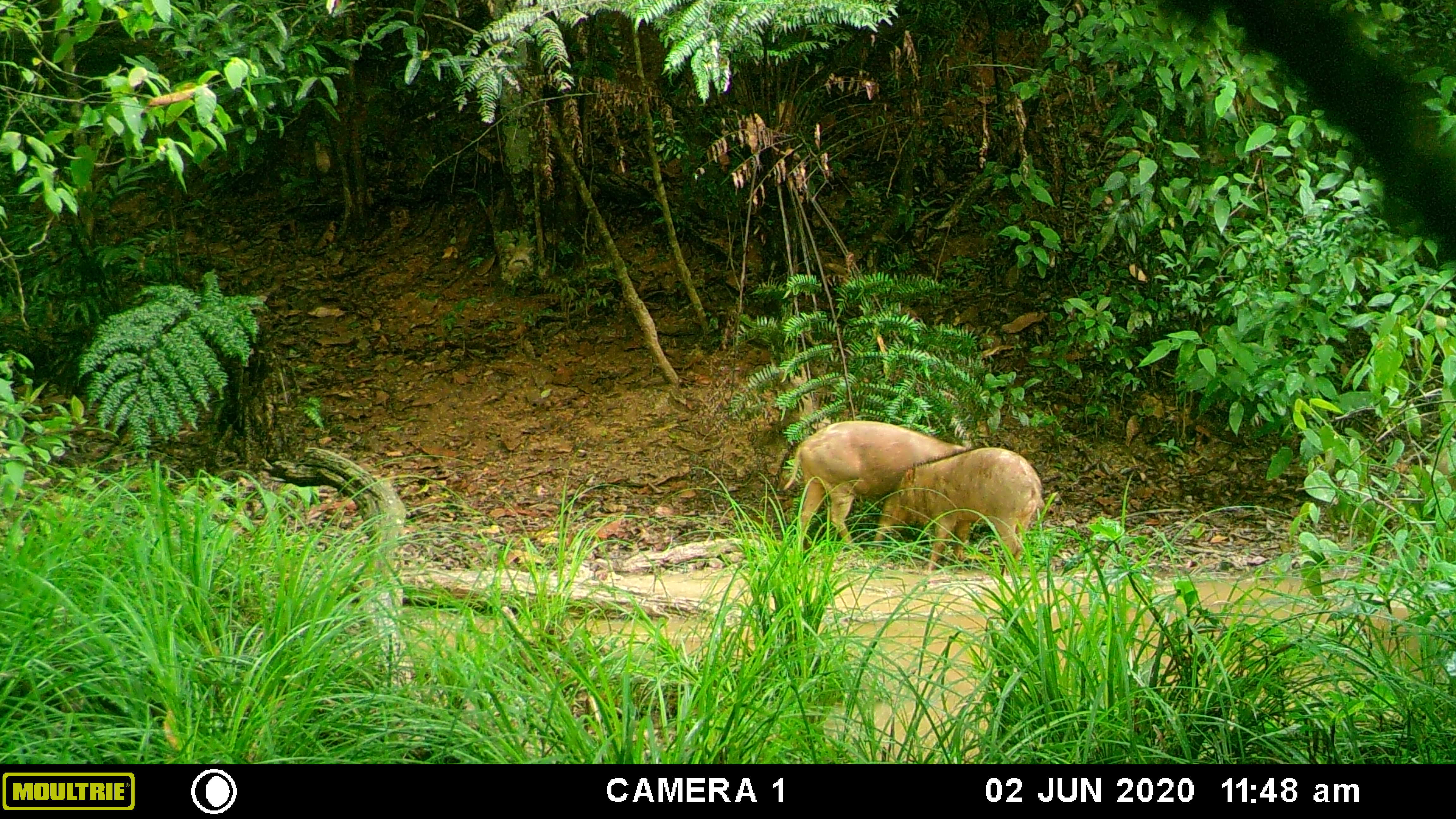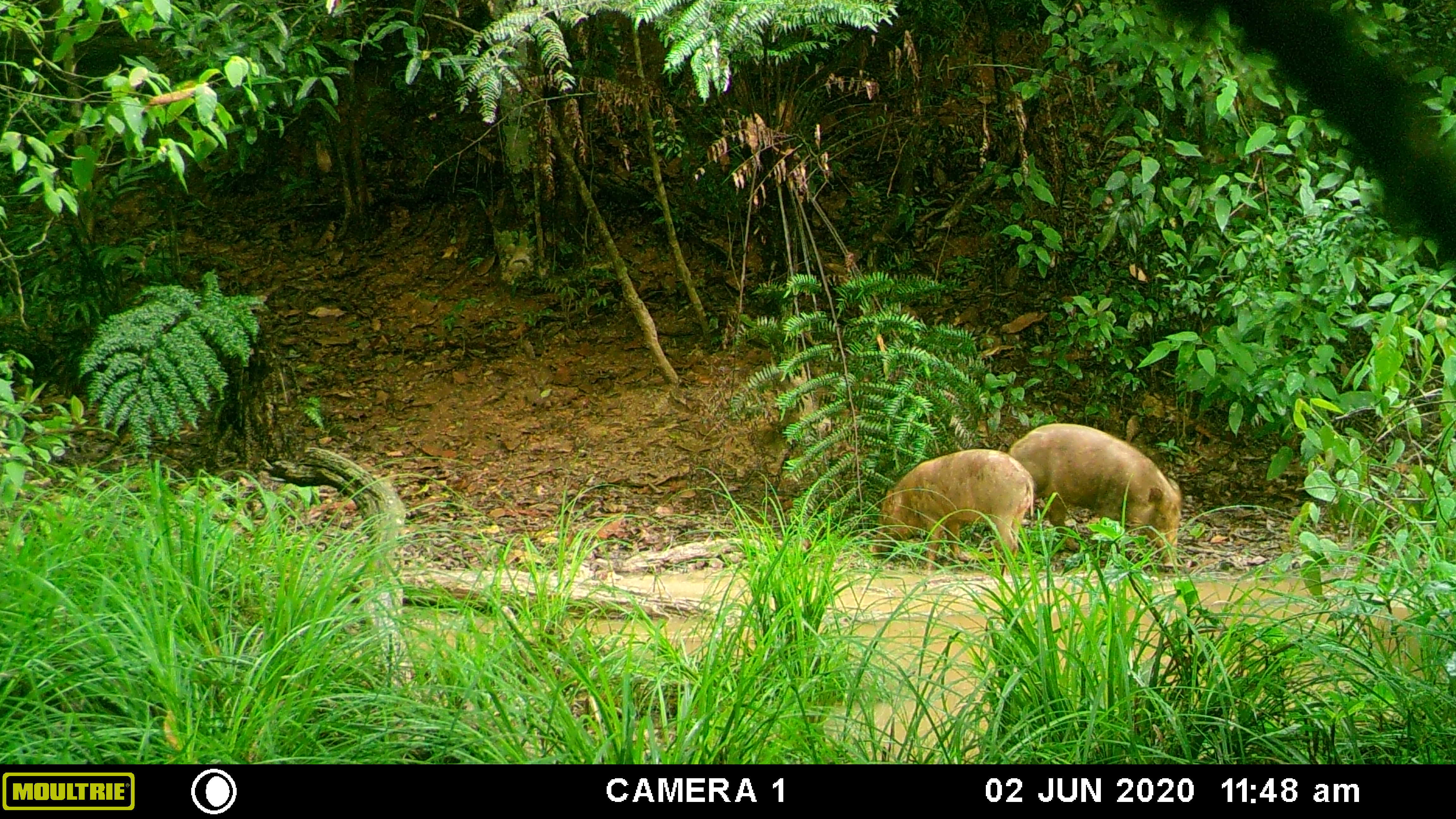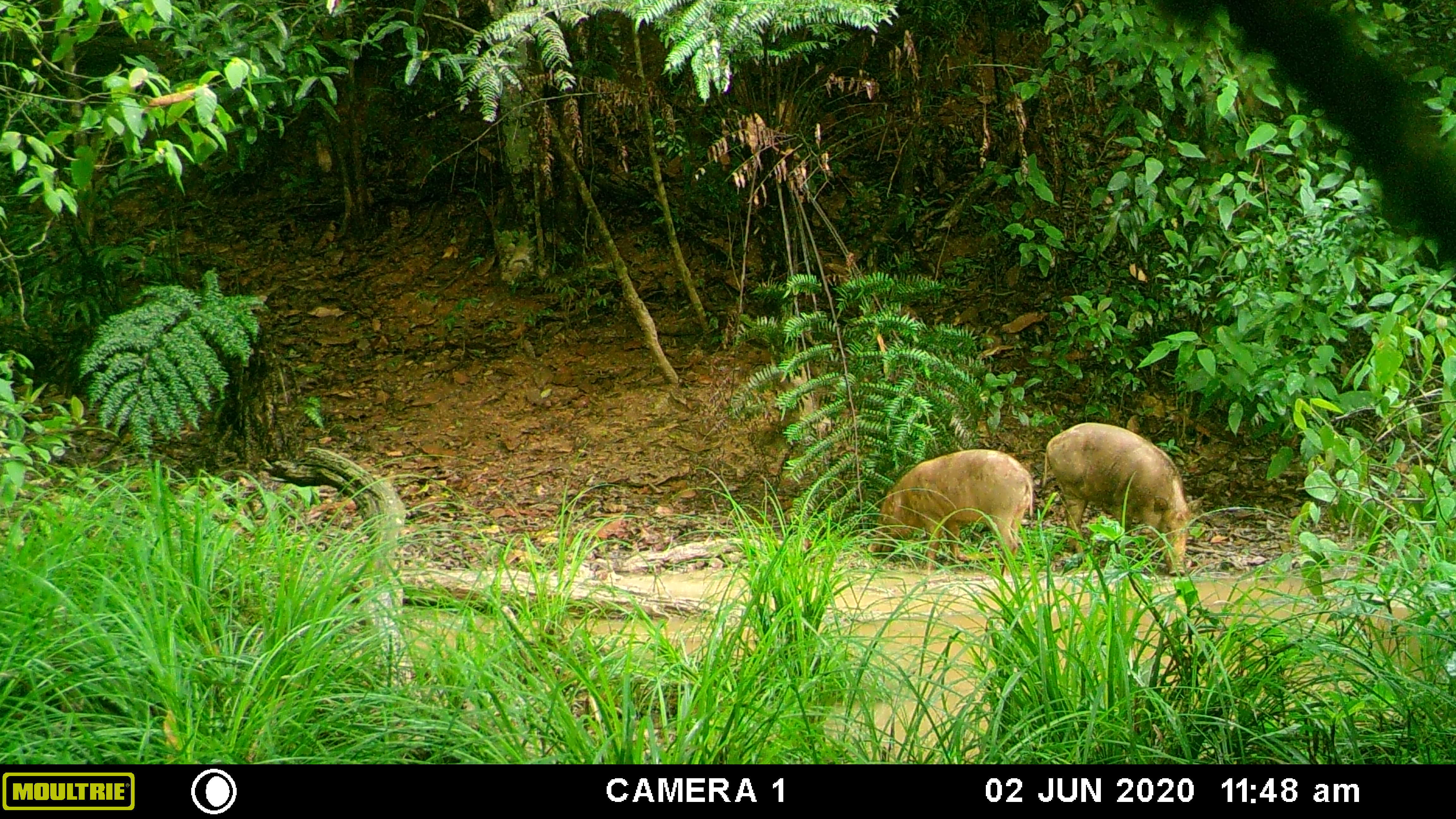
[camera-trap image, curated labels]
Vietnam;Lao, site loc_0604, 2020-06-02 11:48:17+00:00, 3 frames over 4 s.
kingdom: Animalia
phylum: Chordata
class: Mammalia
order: Artiodactyla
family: Suidae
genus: Sus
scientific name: Sus scrofa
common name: eurasian wild pig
Eurasian wild pig (Sus scrofa). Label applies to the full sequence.